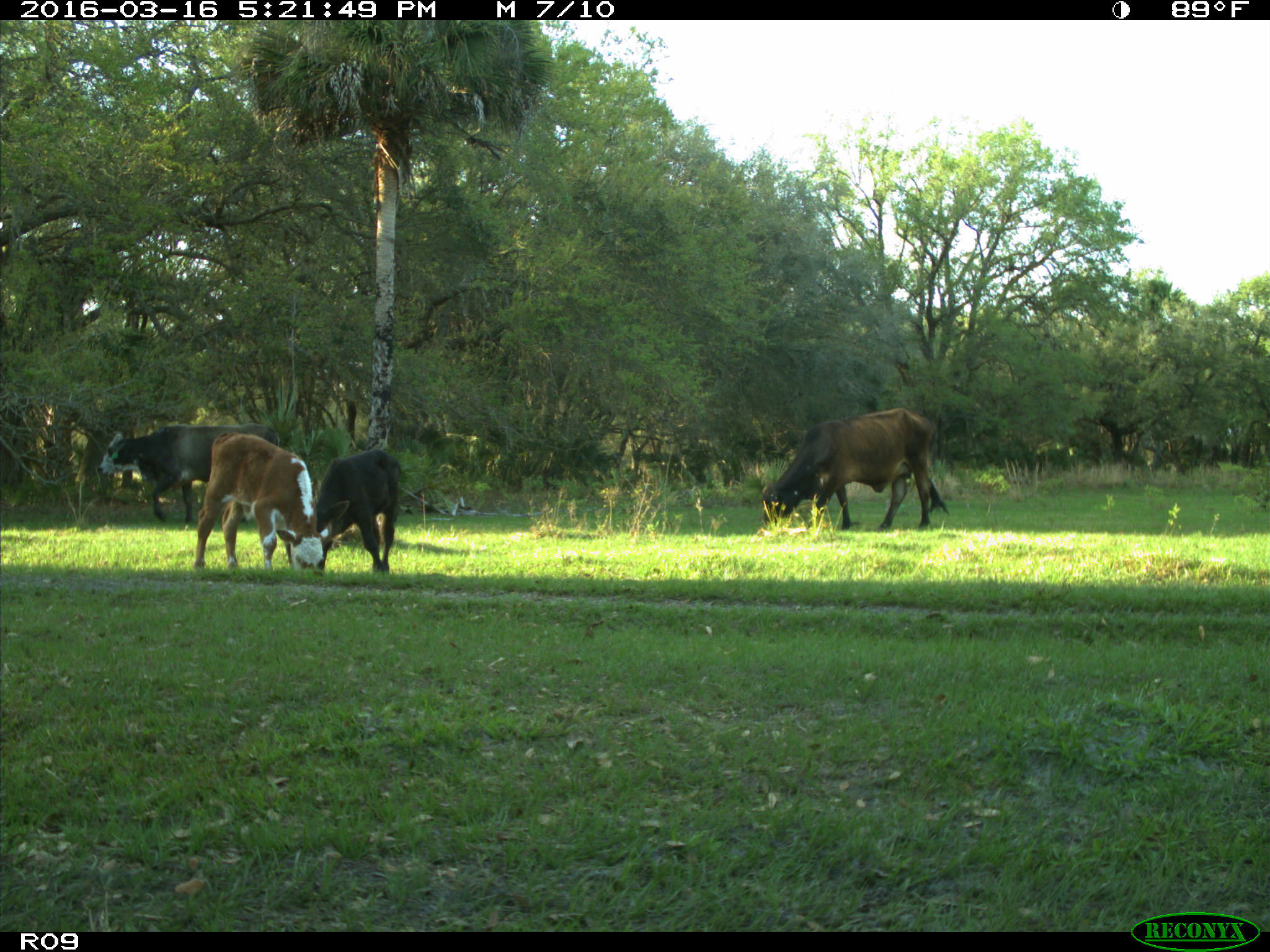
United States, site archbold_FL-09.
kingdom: Animalia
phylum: Chordata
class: Mammalia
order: Artiodactyla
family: Bovidae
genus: Bos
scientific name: Bos taurus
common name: domestic cow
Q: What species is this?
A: Bos taurus (domestic cow).